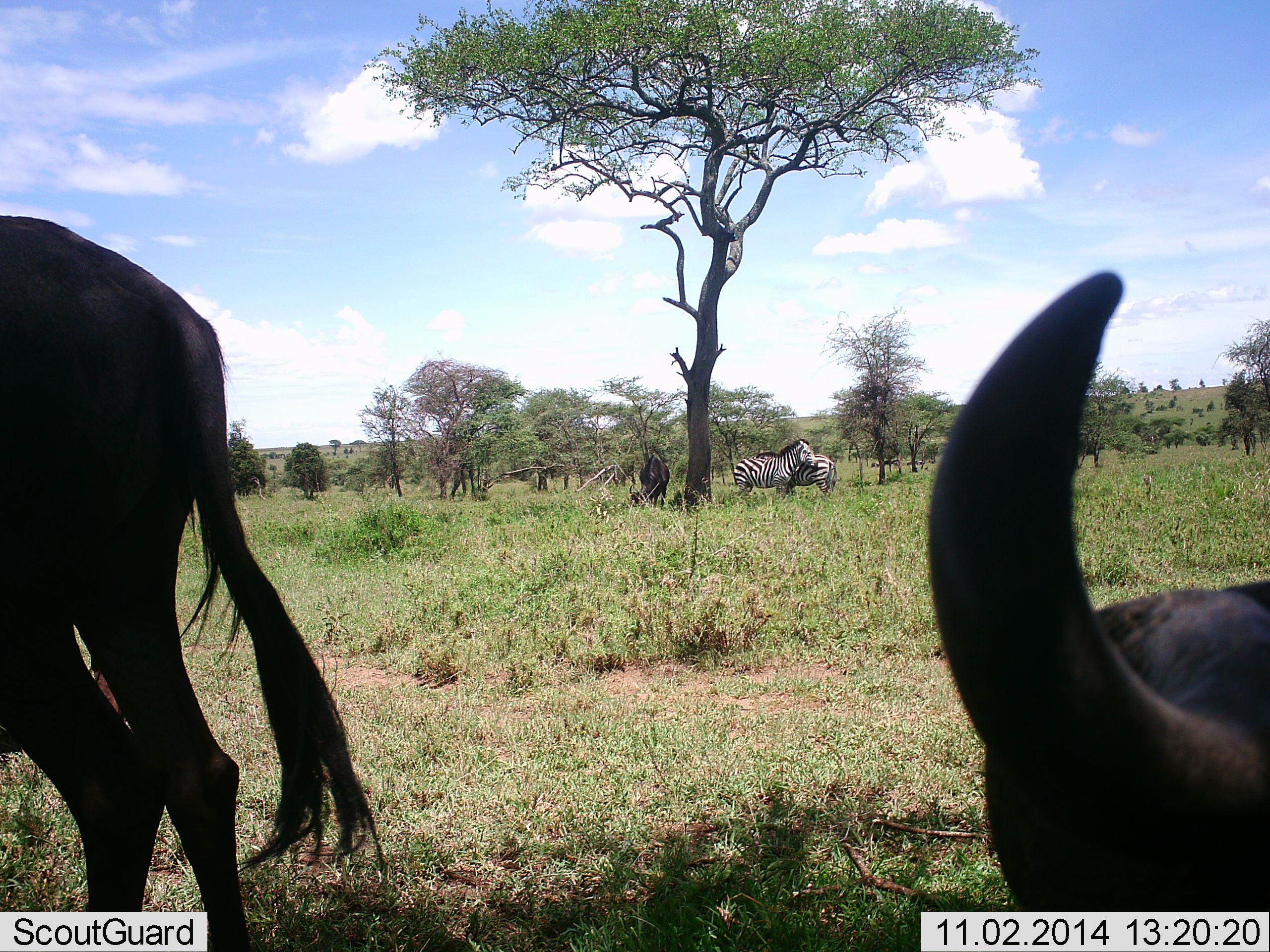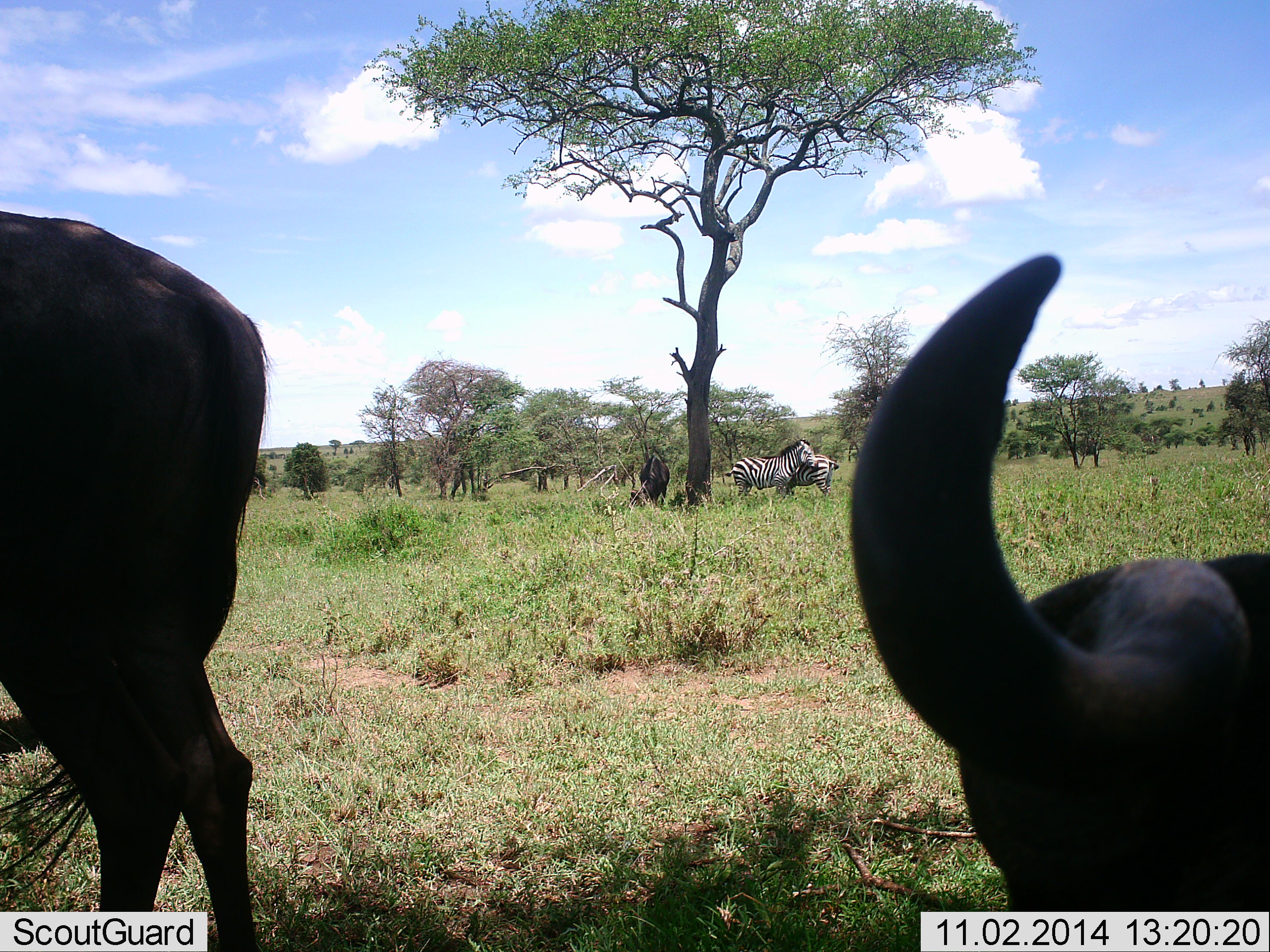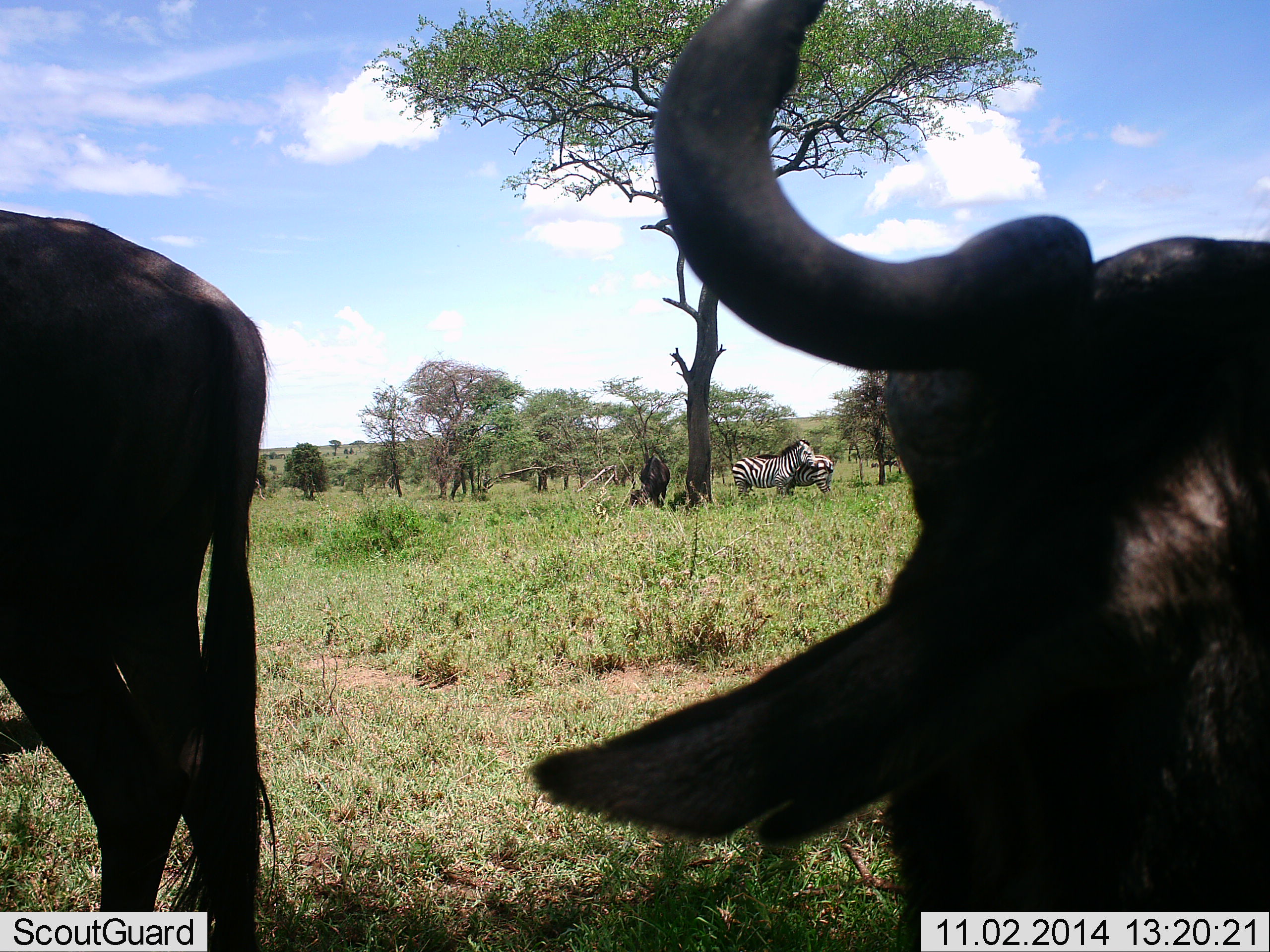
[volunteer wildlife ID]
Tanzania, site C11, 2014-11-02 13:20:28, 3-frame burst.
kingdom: Animalia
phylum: Chordata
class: Mammalia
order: Artiodactyla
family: Bovidae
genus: Connochaetes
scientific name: Connochaetes taurinus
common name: blue wildebeest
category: wildebeest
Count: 2.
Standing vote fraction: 91%.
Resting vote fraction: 55%.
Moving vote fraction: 18%.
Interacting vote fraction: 9%.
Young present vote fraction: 0%.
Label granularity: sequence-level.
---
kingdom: Animalia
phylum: Chordata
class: Mammalia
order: Perissodactyla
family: Equidae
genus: Equus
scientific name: Equus quagga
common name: plains zebra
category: zebra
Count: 2.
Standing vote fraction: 92%.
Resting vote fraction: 0%.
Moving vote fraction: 0%.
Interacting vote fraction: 17%.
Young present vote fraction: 0%.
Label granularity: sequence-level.